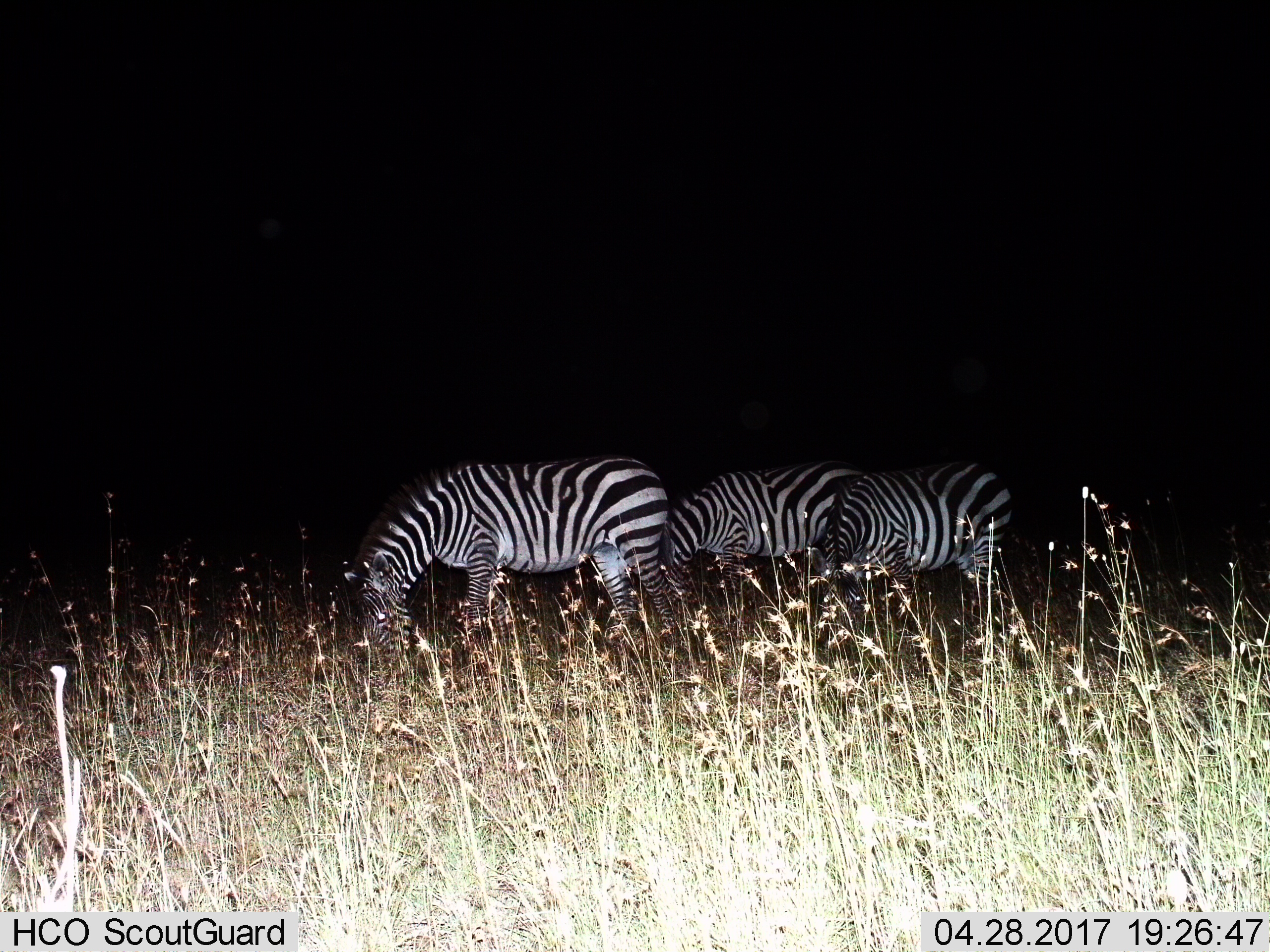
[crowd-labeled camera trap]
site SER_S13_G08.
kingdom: Animalia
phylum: Chordata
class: Mammalia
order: Perissodactyla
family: Equidae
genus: Equus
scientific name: Equus quagga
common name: plains zebra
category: zebraplains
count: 3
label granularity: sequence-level